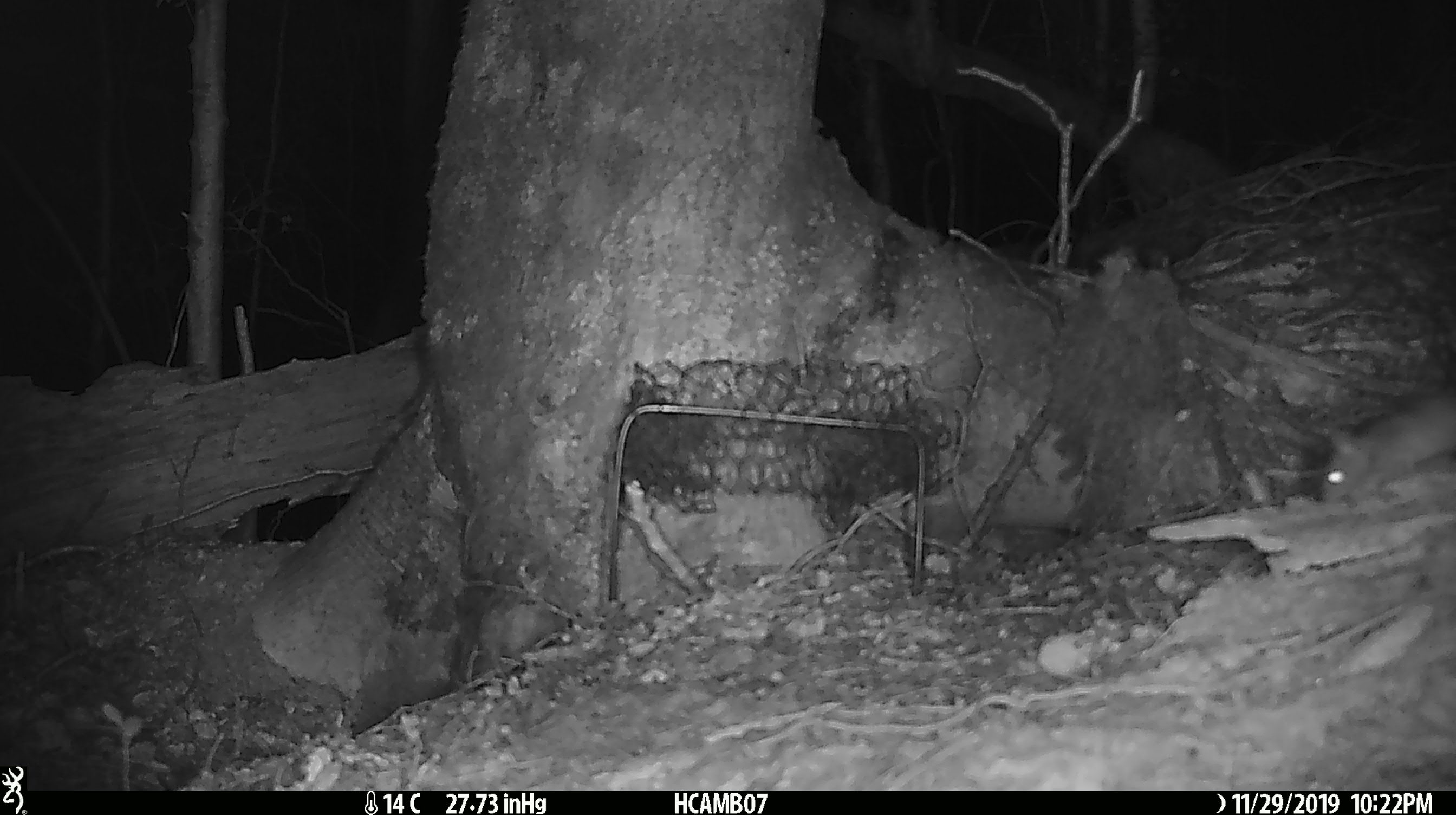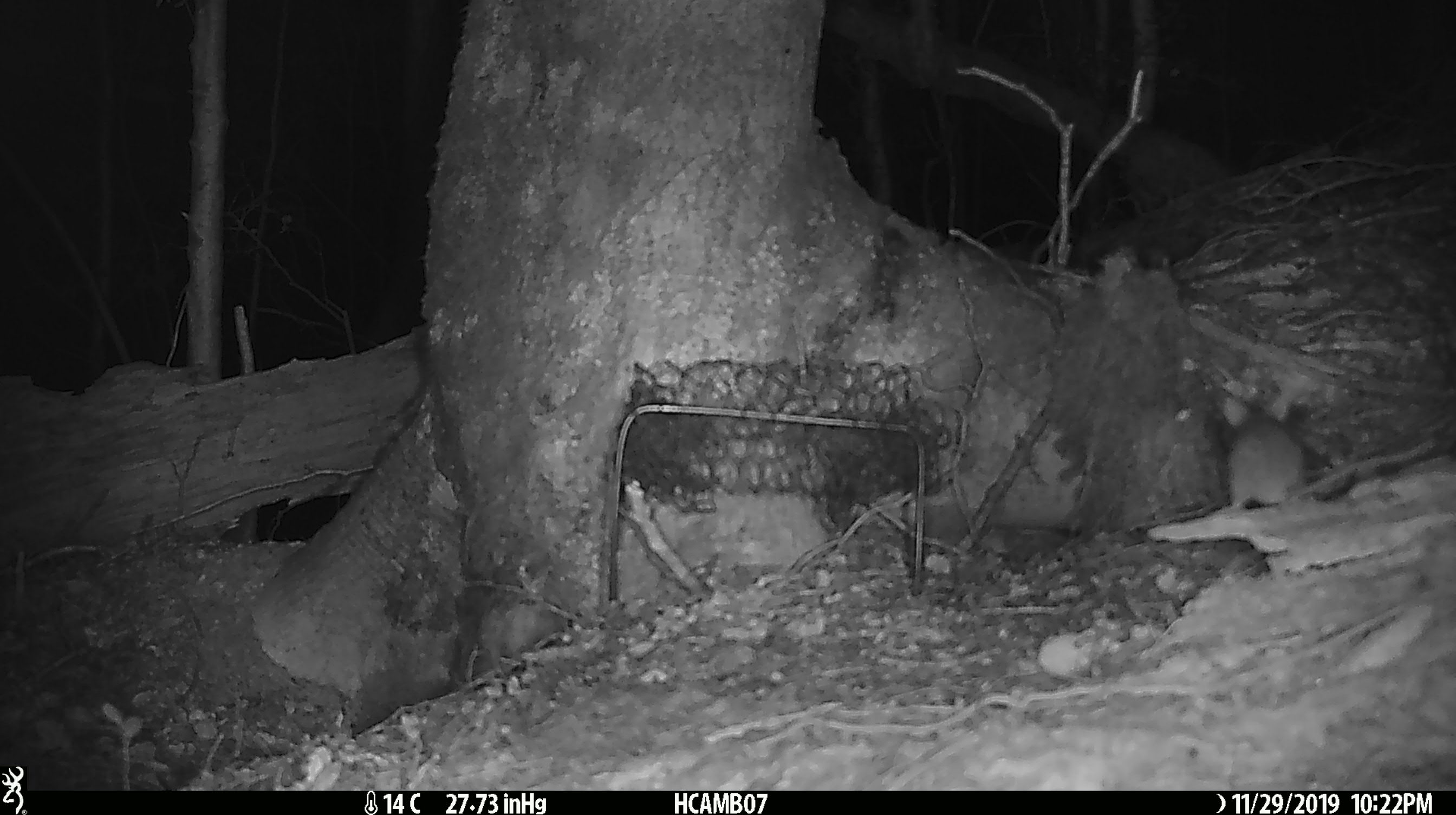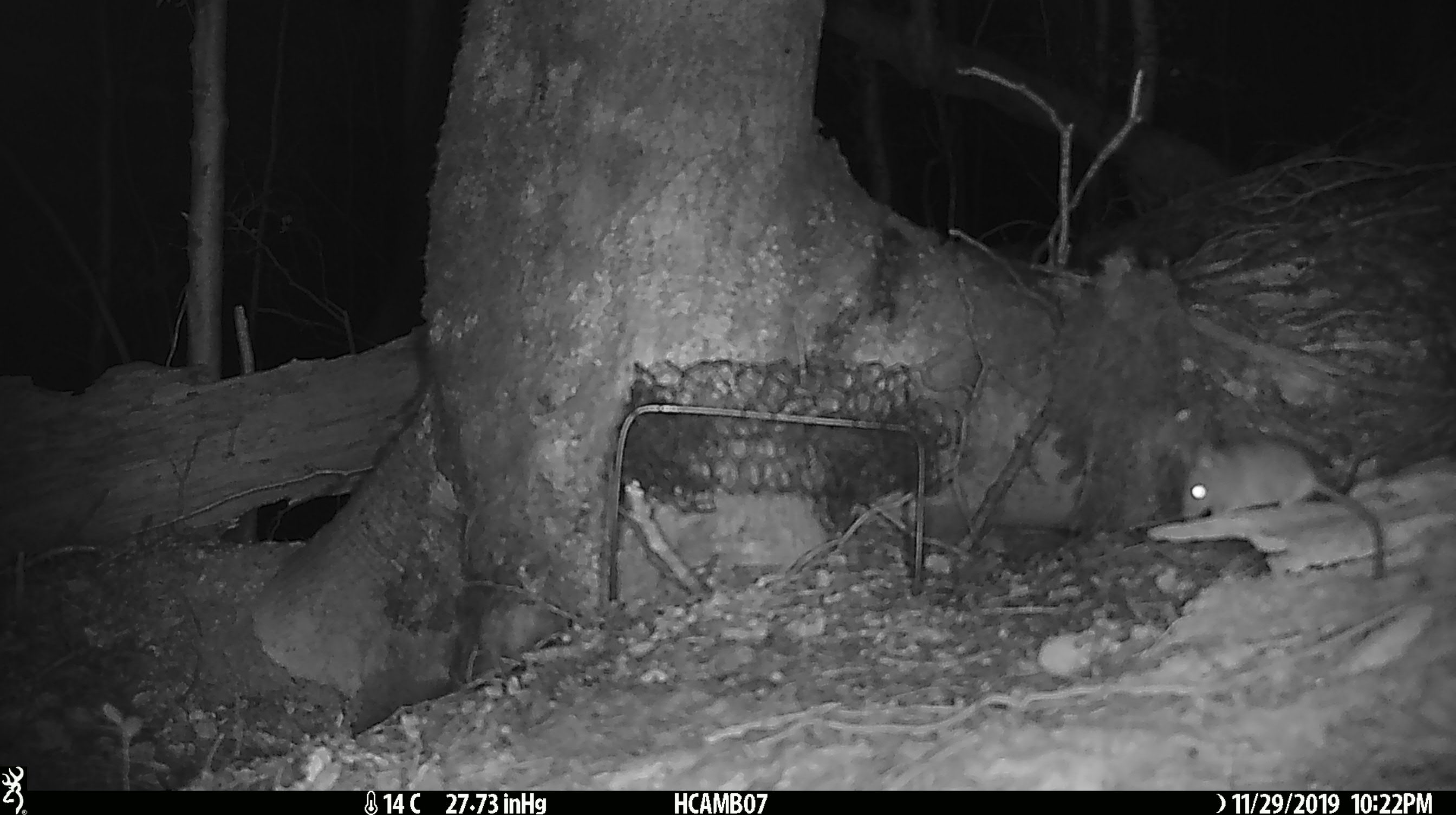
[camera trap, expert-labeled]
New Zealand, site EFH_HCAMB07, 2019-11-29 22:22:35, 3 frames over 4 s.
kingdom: Animalia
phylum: Chordata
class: Mammalia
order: Rodentia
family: Muridae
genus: Mus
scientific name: Mus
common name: mouse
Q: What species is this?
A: Mouse (Mus).